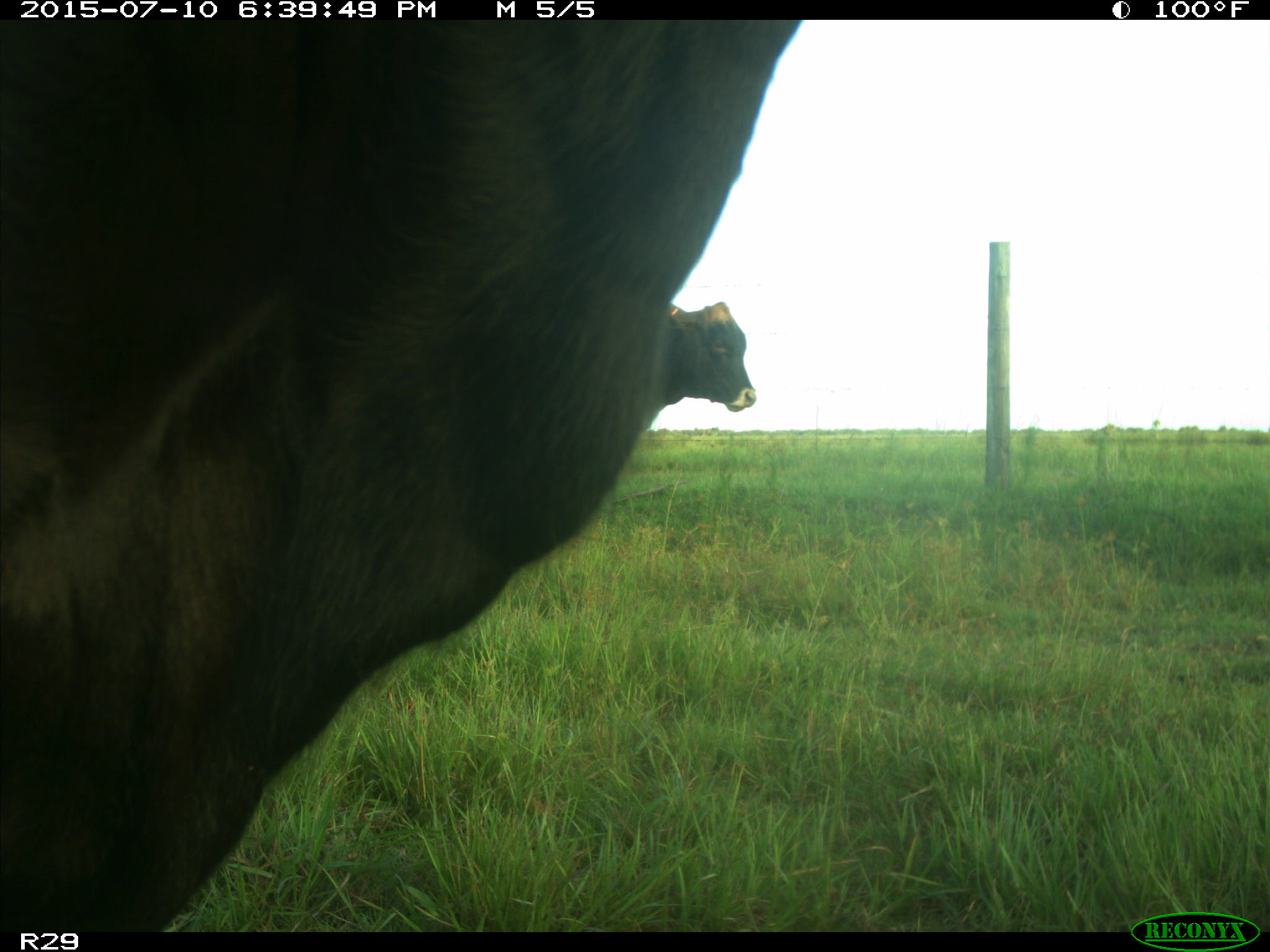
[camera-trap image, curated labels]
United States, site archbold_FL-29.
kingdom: Animalia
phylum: Chordata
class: Mammalia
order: Artiodactyla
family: Bovidae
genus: Bos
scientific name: Bos taurus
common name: domestic cow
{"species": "Bos taurus (domestic cow)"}